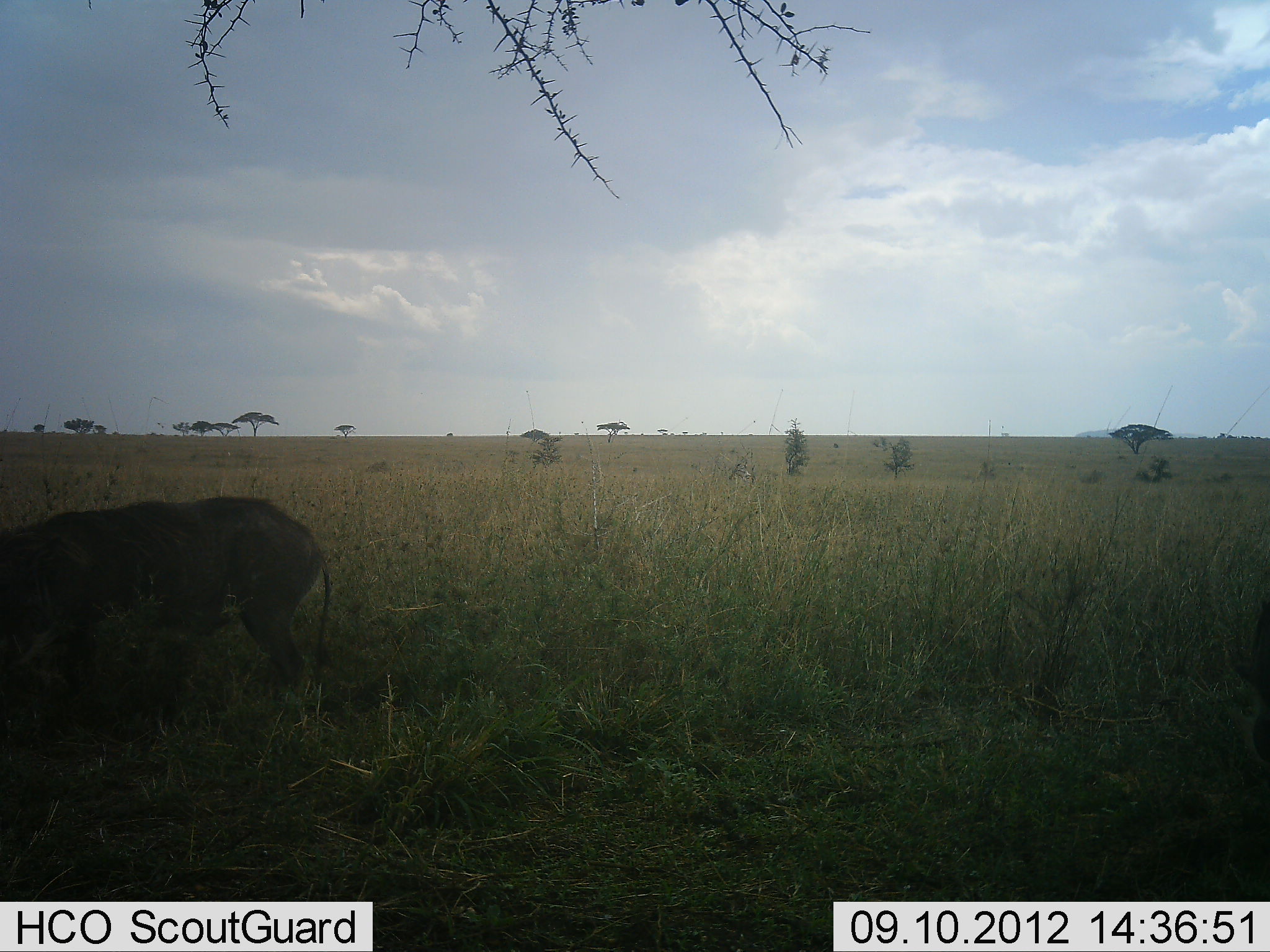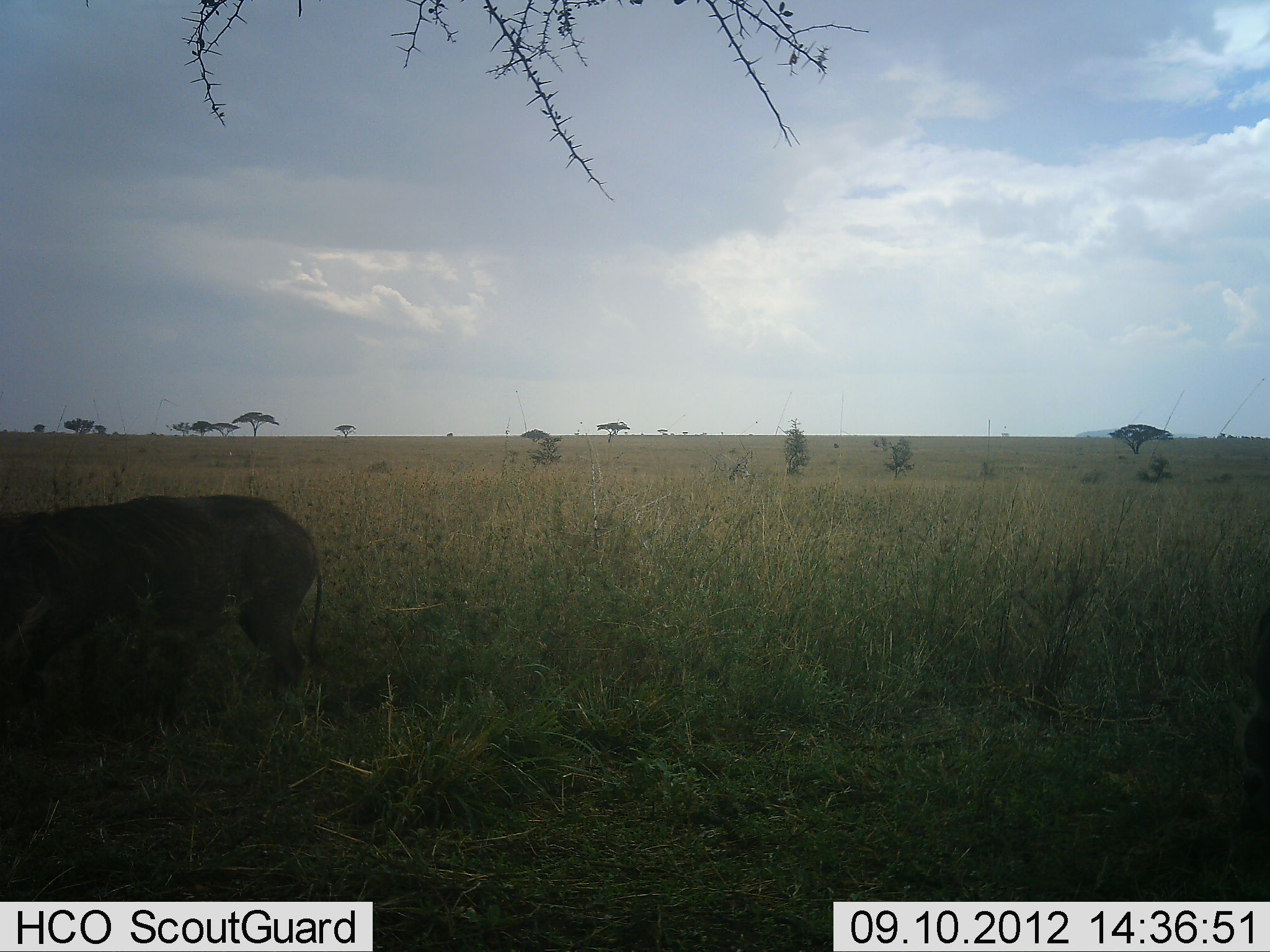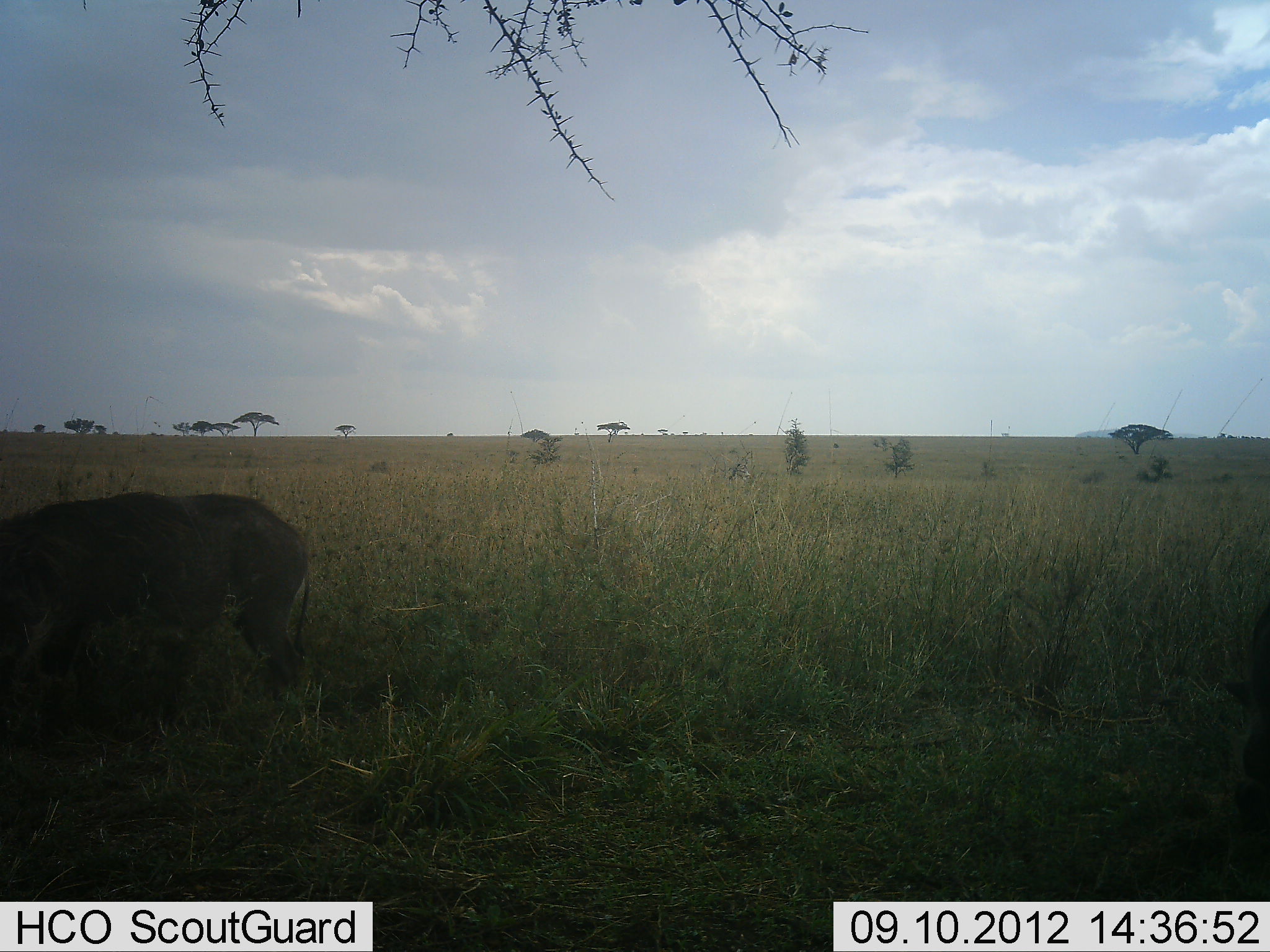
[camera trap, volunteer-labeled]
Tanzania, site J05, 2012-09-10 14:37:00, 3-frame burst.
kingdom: Animalia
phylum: Chordata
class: Mammalia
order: Artiodactyla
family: Suidae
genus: Phacochoerus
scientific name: Phacochoerus africanus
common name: warthog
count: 1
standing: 70%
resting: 0%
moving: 0%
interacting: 0%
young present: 0%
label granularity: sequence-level